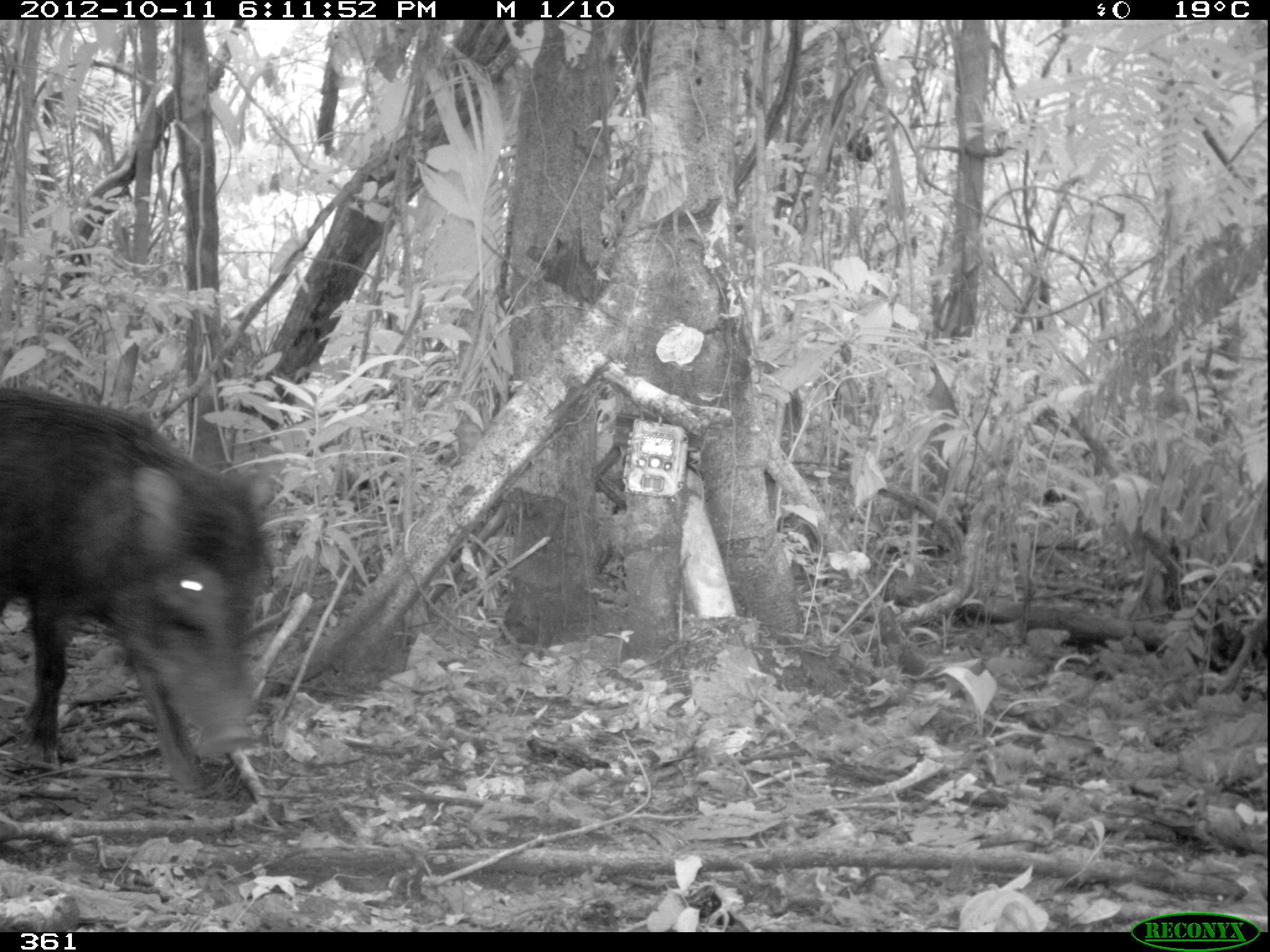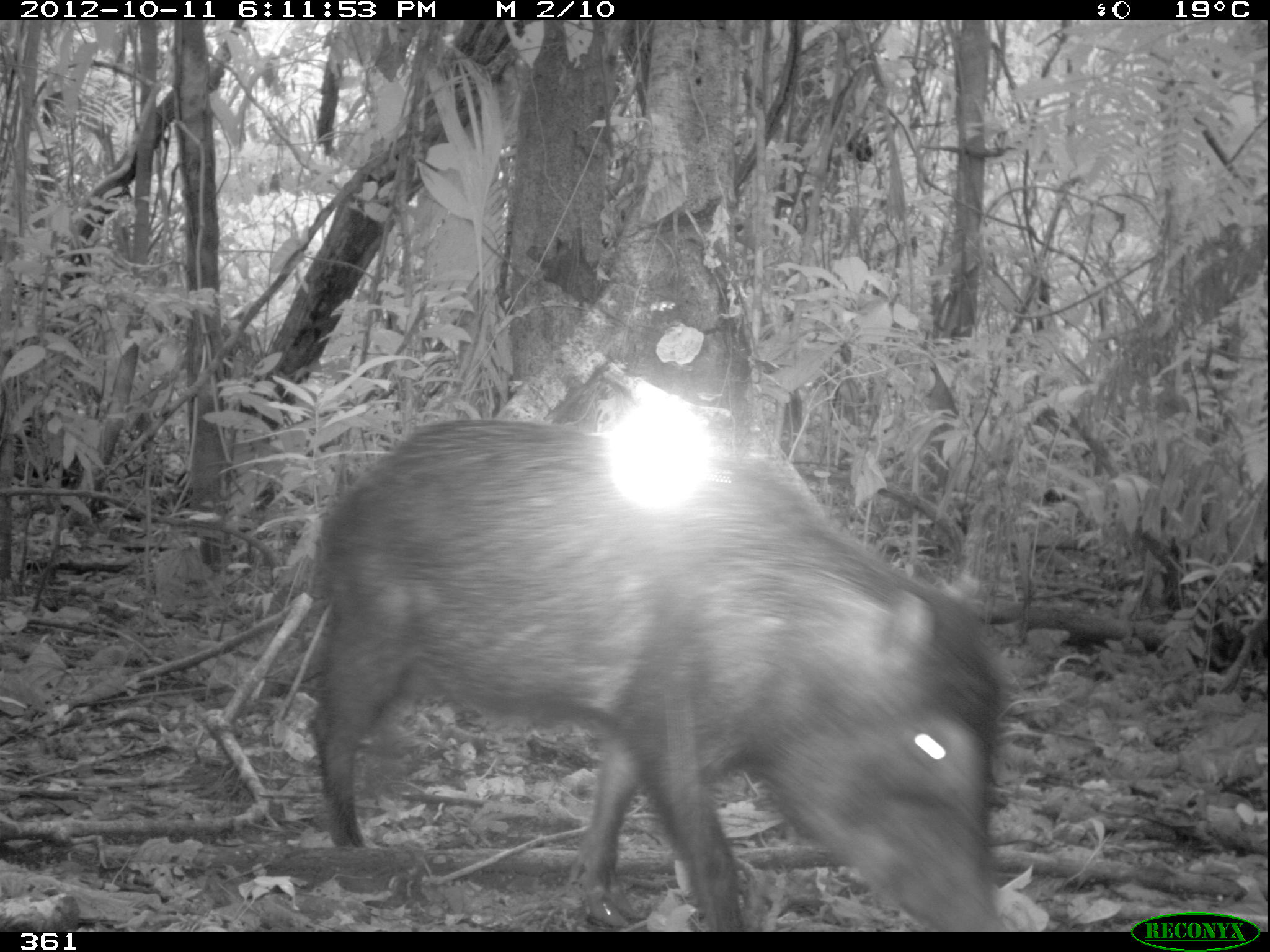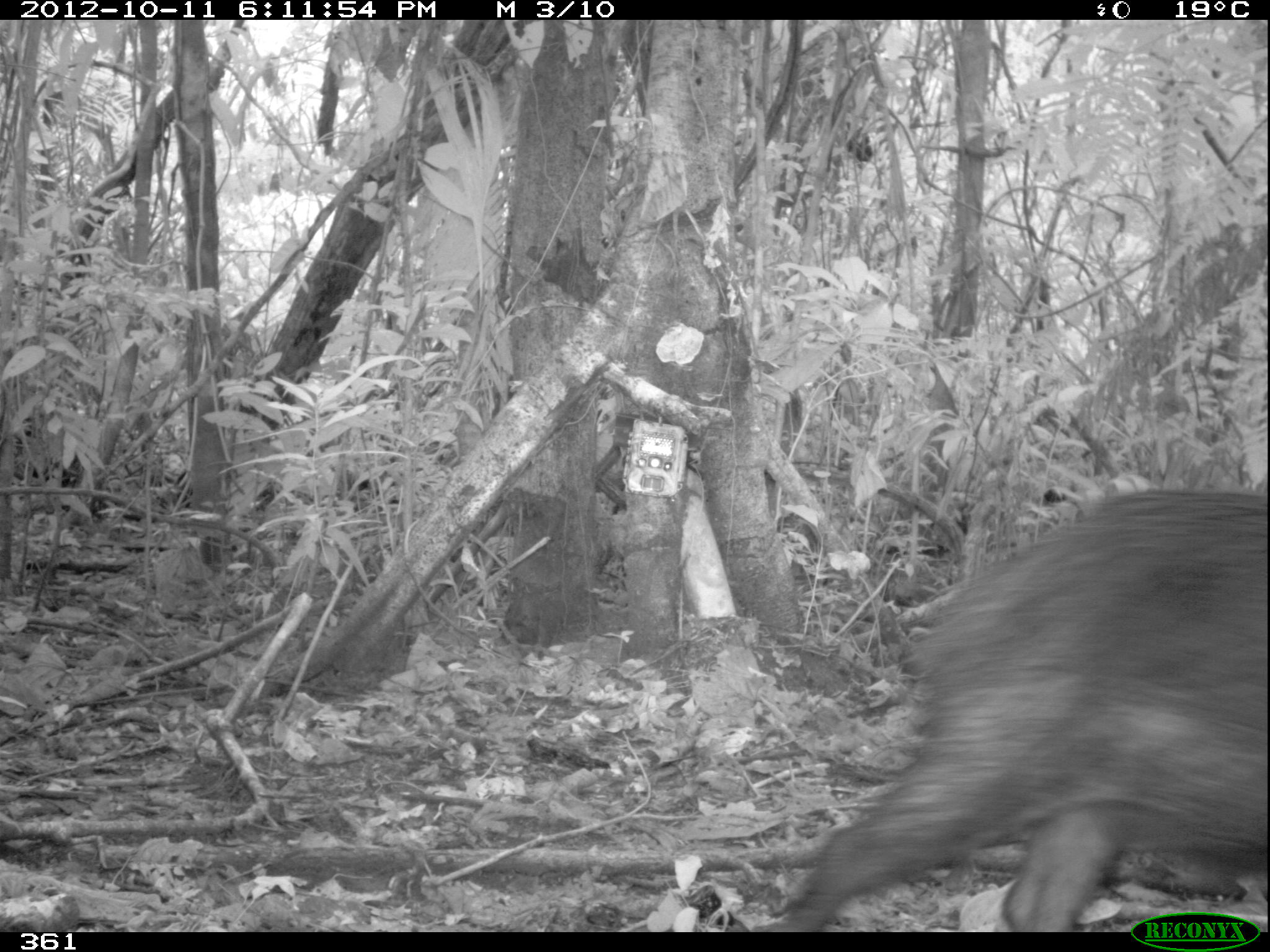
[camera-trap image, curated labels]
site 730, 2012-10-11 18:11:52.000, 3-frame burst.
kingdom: Animalia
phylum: Chordata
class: Mammalia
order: Artiodactyla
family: Tayassuidae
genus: Tayassu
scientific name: Tayassu pecari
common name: white-lipped peccary